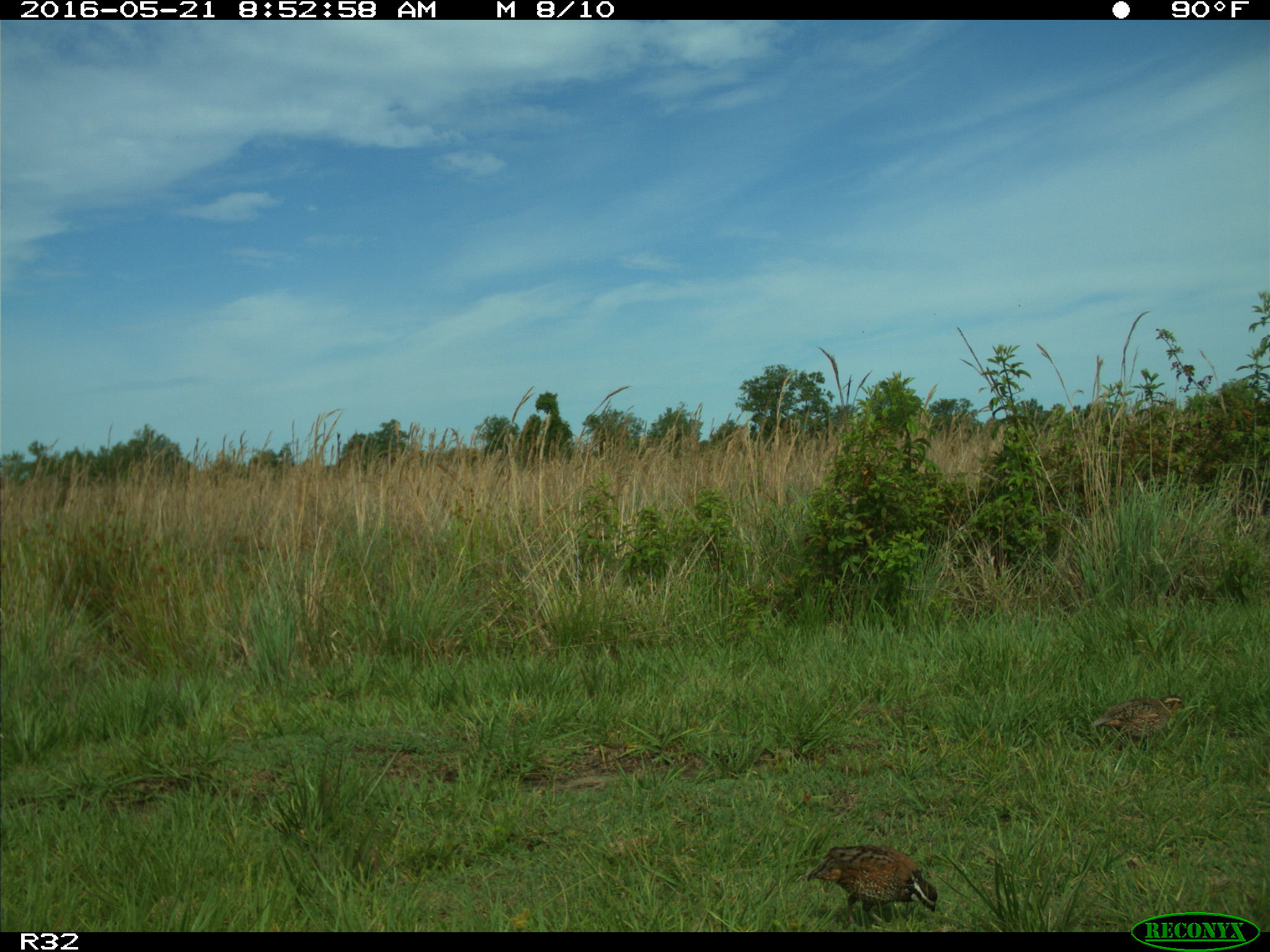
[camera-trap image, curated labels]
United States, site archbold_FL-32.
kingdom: Animalia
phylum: Chordata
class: Aves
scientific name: Aves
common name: birds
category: unidentified bird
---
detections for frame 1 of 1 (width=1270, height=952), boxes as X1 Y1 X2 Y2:
animal: 804 842 941 930; 1088 692 1187 756